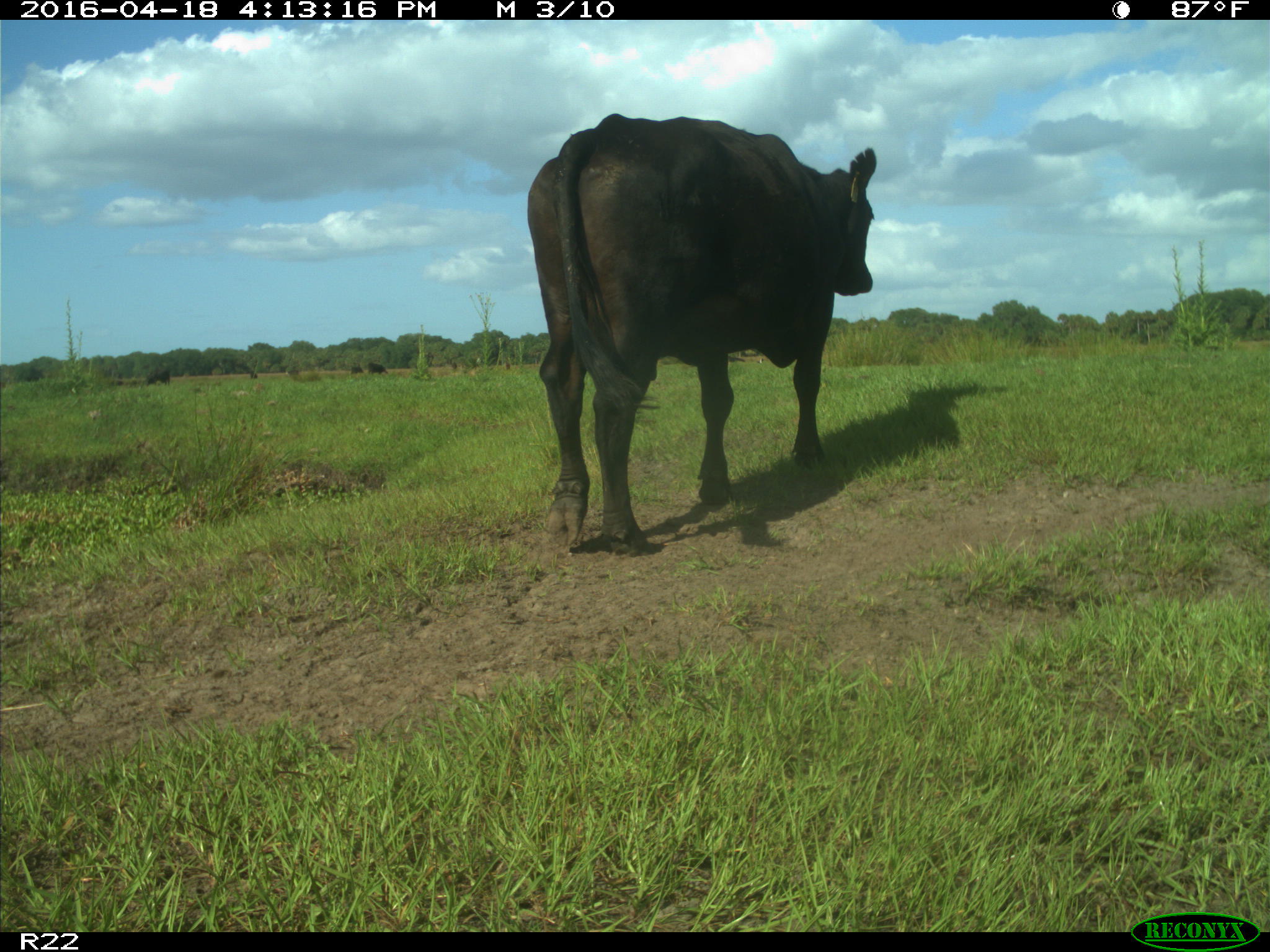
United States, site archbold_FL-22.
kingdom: Animalia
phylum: Chordata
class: Mammalia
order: Artiodactyla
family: Bovidae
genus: Bos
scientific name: Bos taurus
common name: domestic cow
Bos taurus (domestic cow).